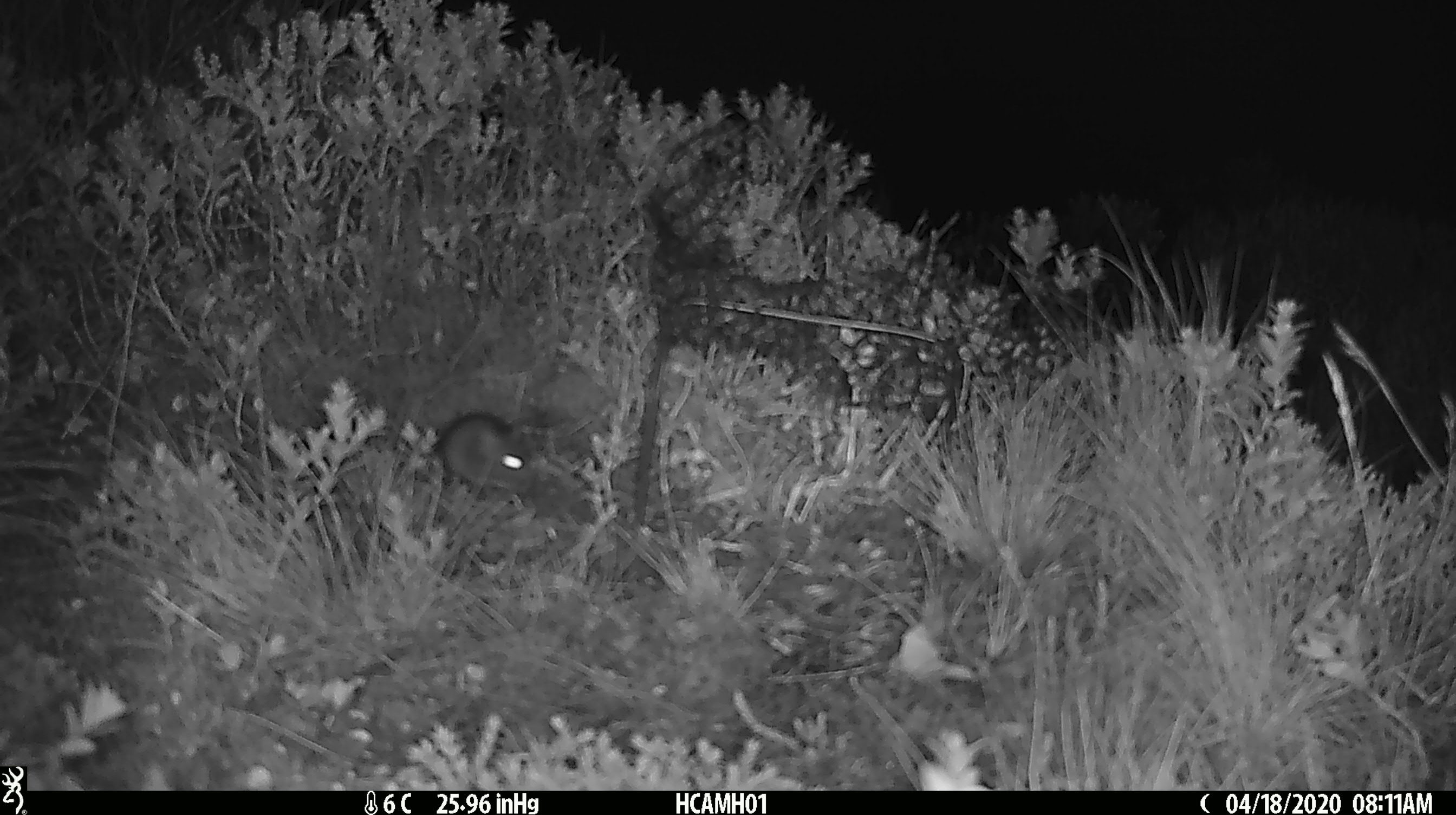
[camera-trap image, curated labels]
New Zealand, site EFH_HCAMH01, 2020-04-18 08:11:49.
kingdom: Animalia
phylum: Chordata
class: Mammalia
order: Rodentia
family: Muridae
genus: Mus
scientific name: Mus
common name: mouse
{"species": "mouse (Mus)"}